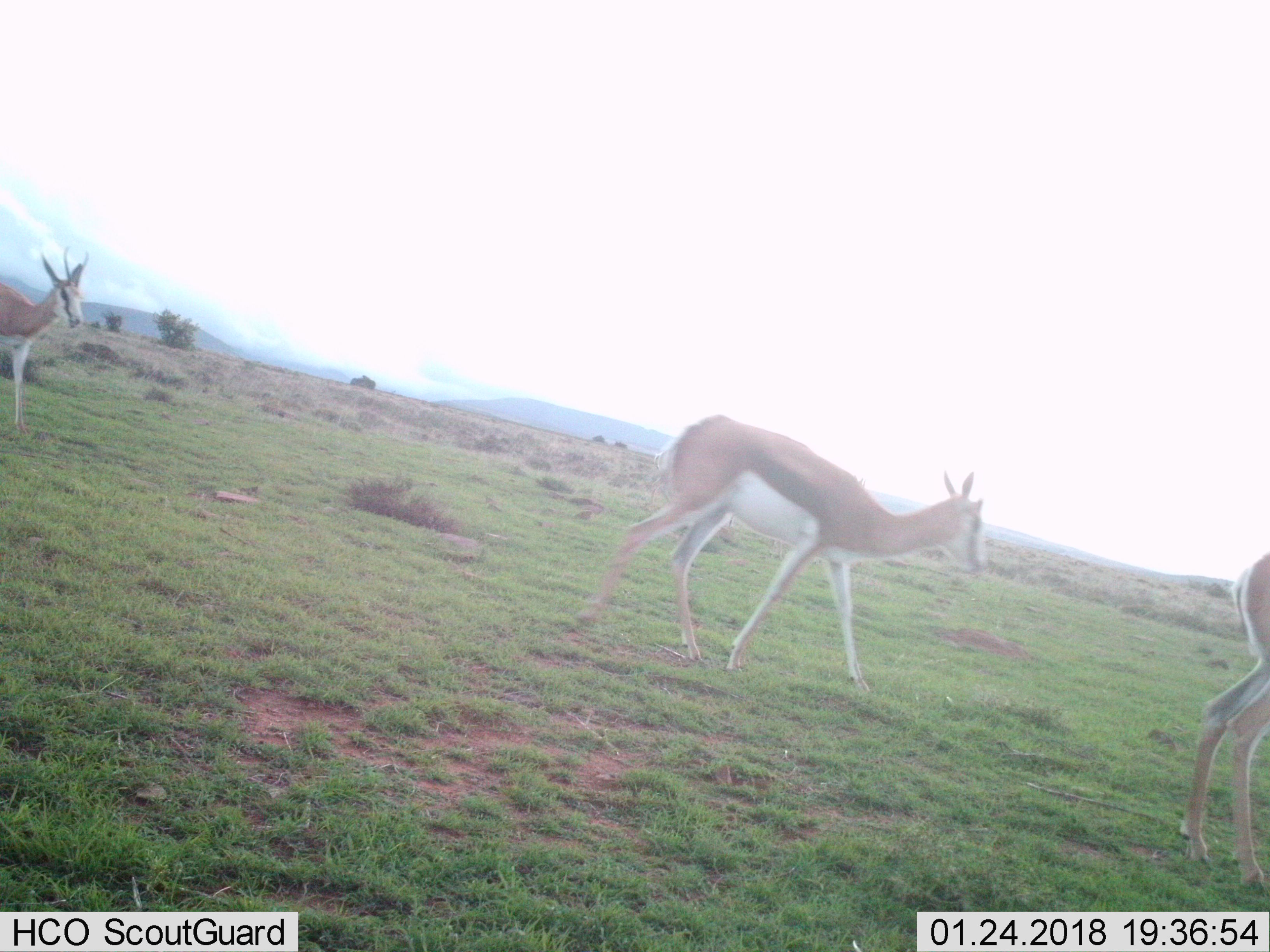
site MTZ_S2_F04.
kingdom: Animalia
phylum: Chordata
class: Mammalia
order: Artiodactyla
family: Bovidae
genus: Antidorcas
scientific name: Antidorcas marsupialis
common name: springbok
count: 3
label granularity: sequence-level